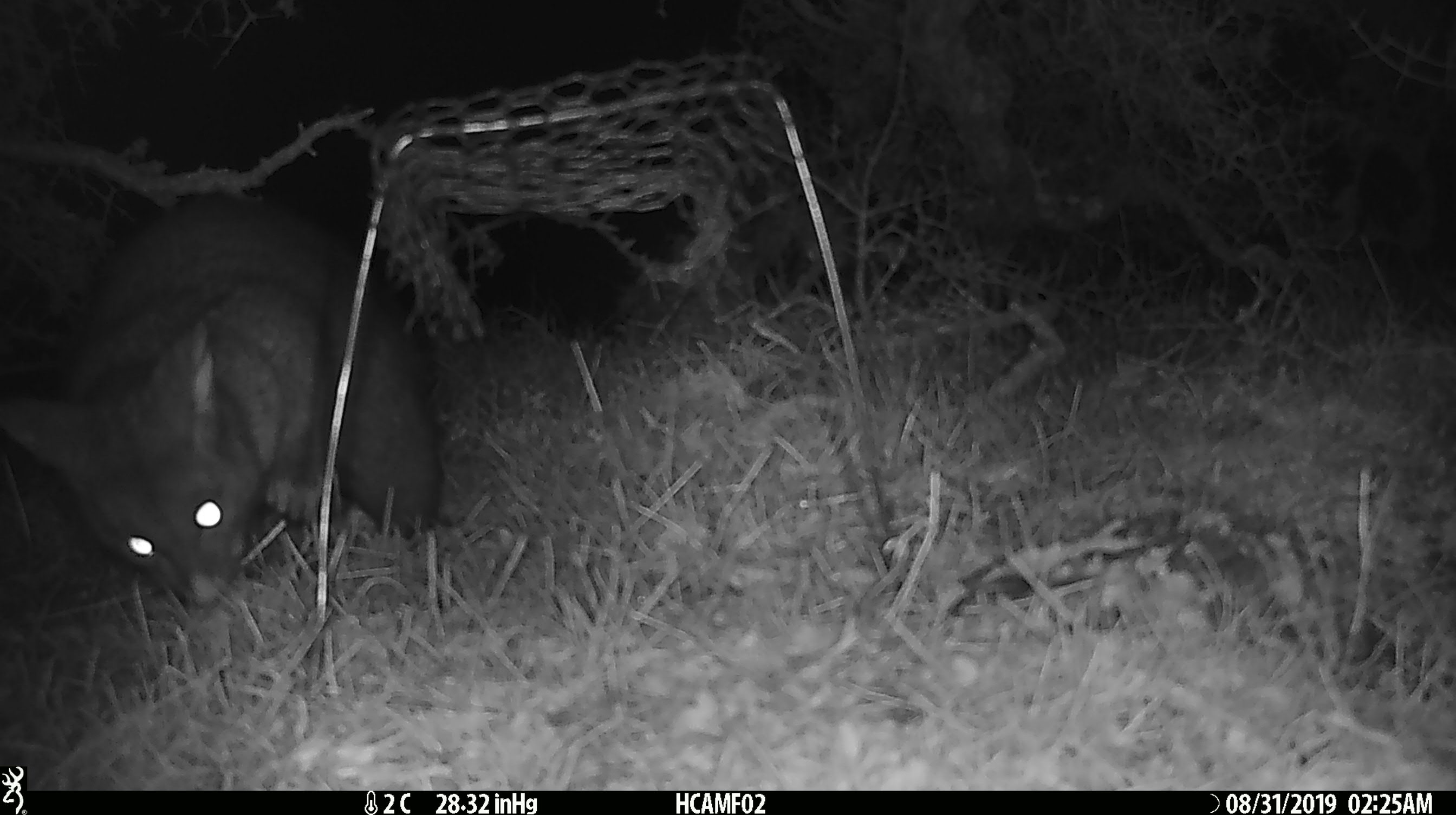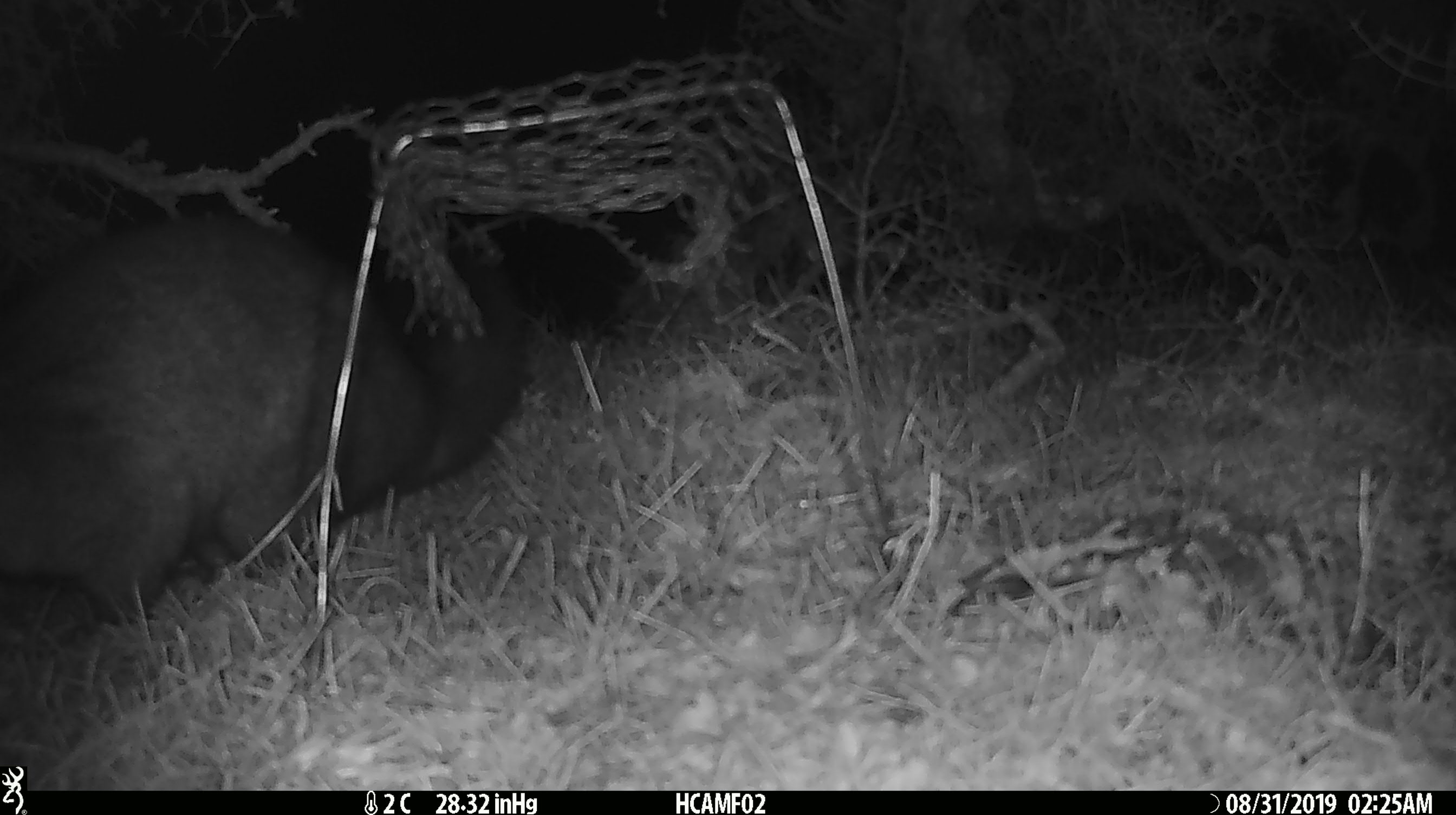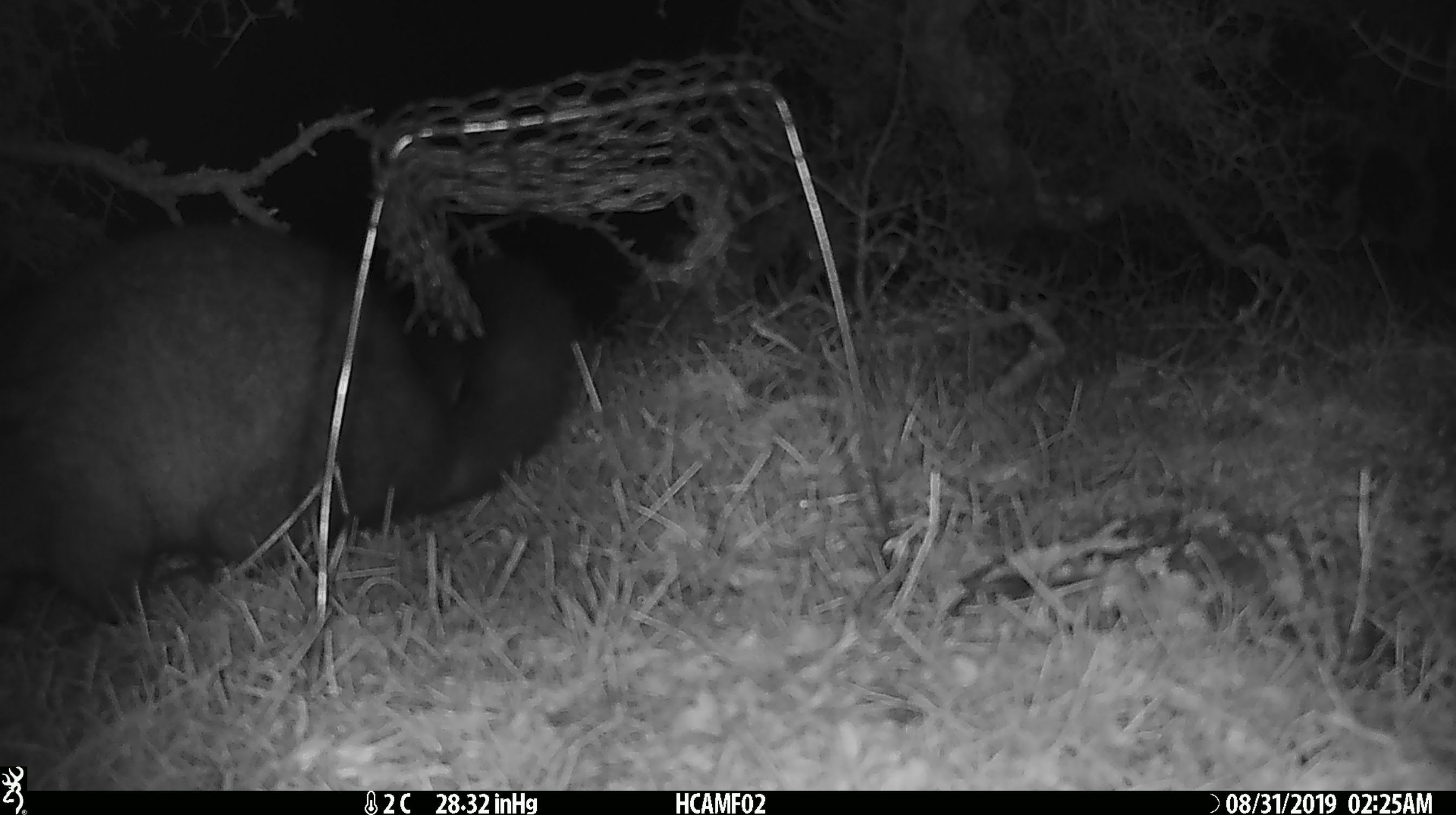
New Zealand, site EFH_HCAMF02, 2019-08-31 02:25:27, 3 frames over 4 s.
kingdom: Animalia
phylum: Chordata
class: Mammalia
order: Diprotodontia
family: Phalangeridae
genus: Trichosurus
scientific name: Trichosurus vulpecula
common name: common brushtail possum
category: possum